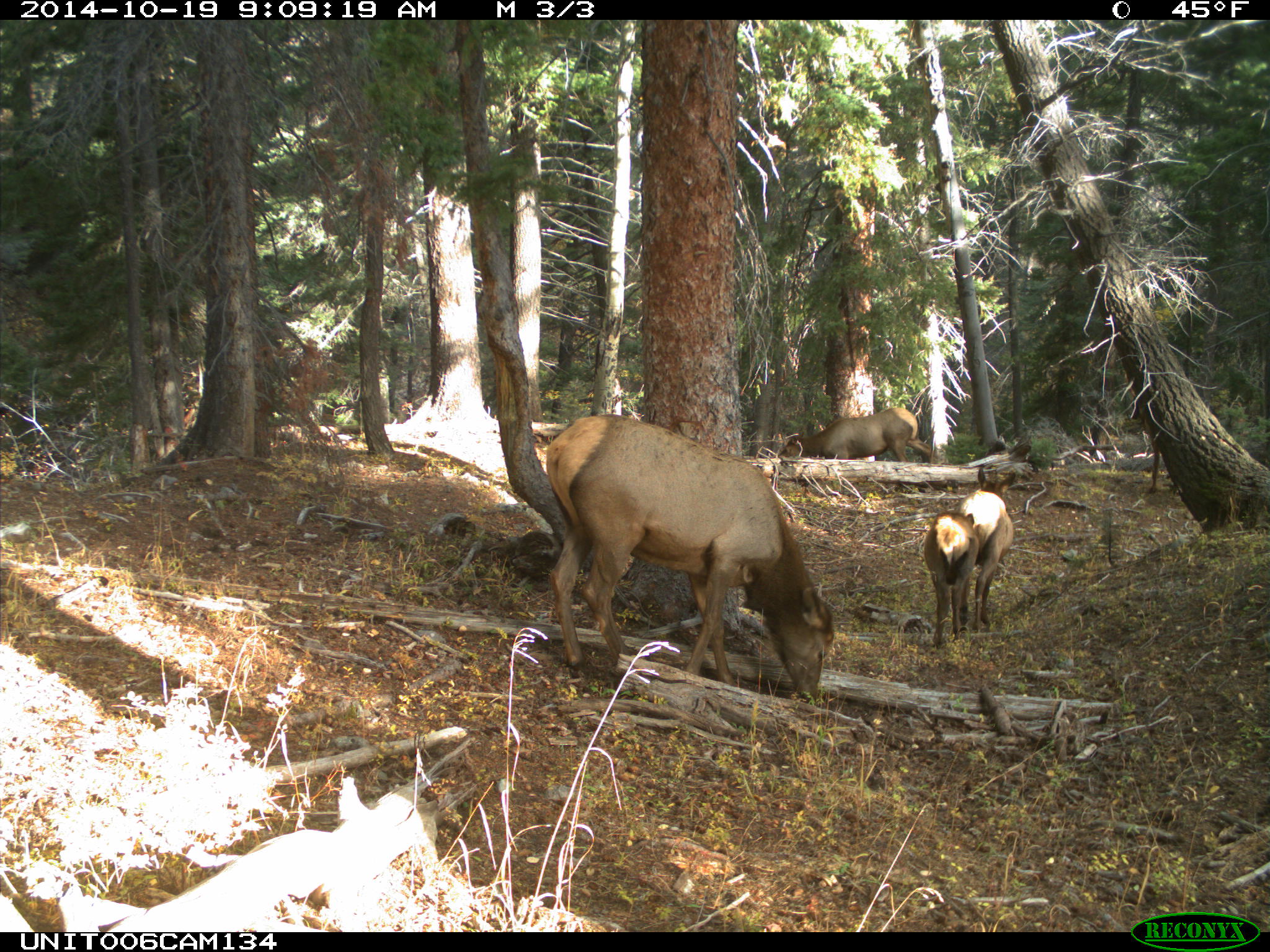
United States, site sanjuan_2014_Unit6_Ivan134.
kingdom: Animalia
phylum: Chordata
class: Mammalia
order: Artiodactyla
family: Cervidae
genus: Cervus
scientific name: Cervus elaphus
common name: red deer